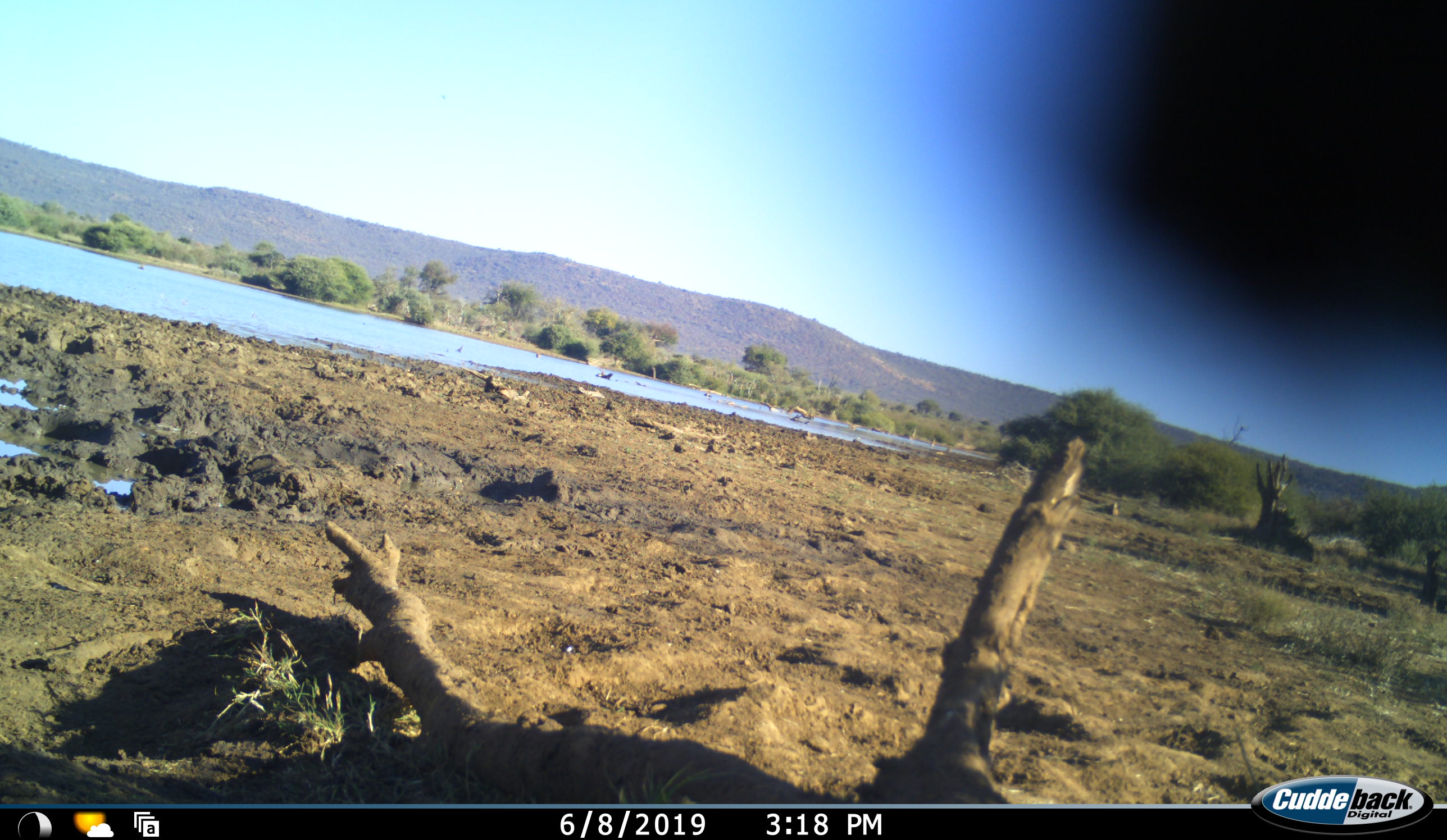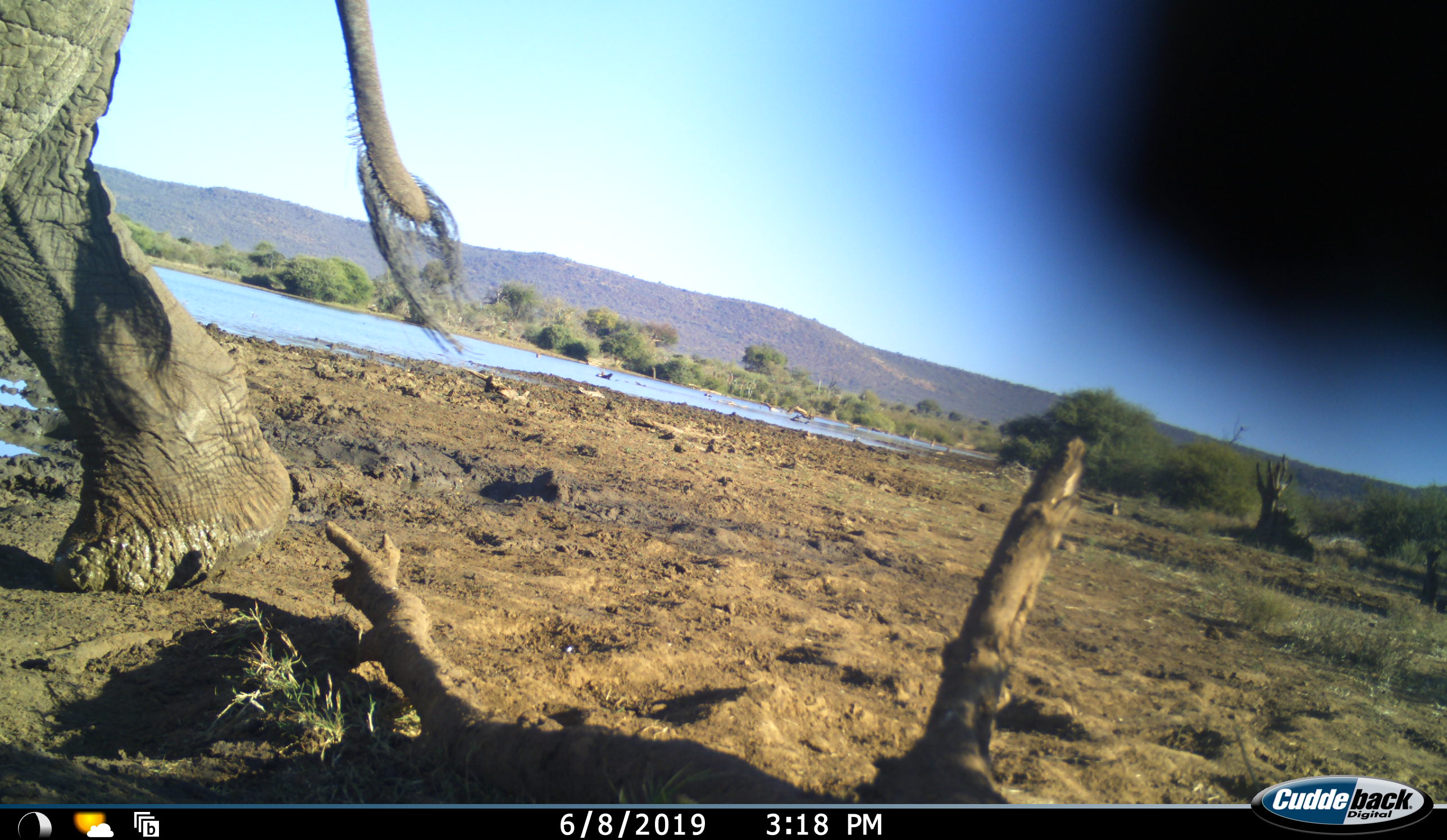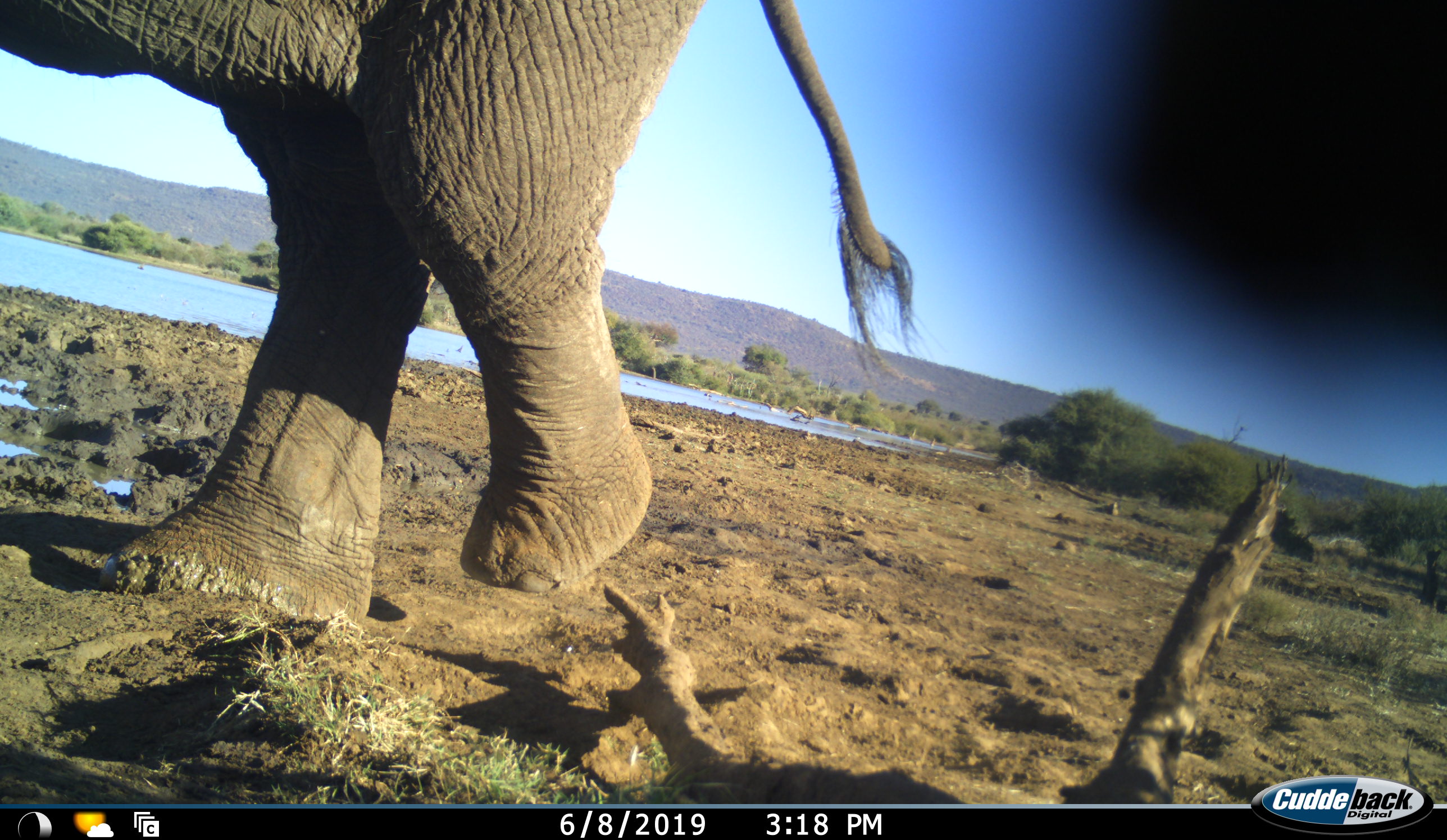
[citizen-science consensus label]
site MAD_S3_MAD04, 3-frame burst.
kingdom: Animalia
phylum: Chordata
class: Mammalia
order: Proboscidea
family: Elephantidae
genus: Loxodonta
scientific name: Loxodonta africana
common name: african bush elephant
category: elephant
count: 1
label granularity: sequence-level